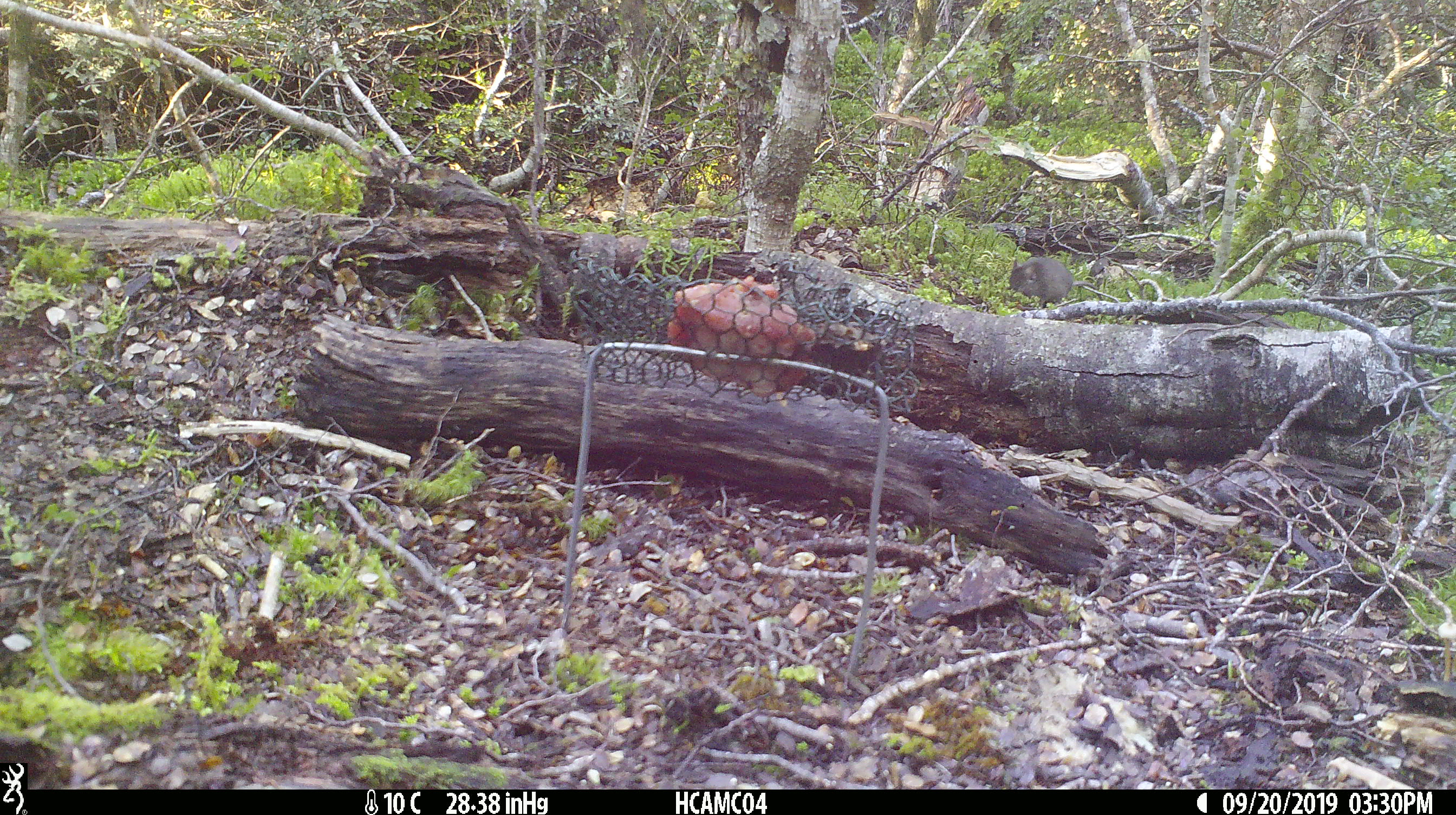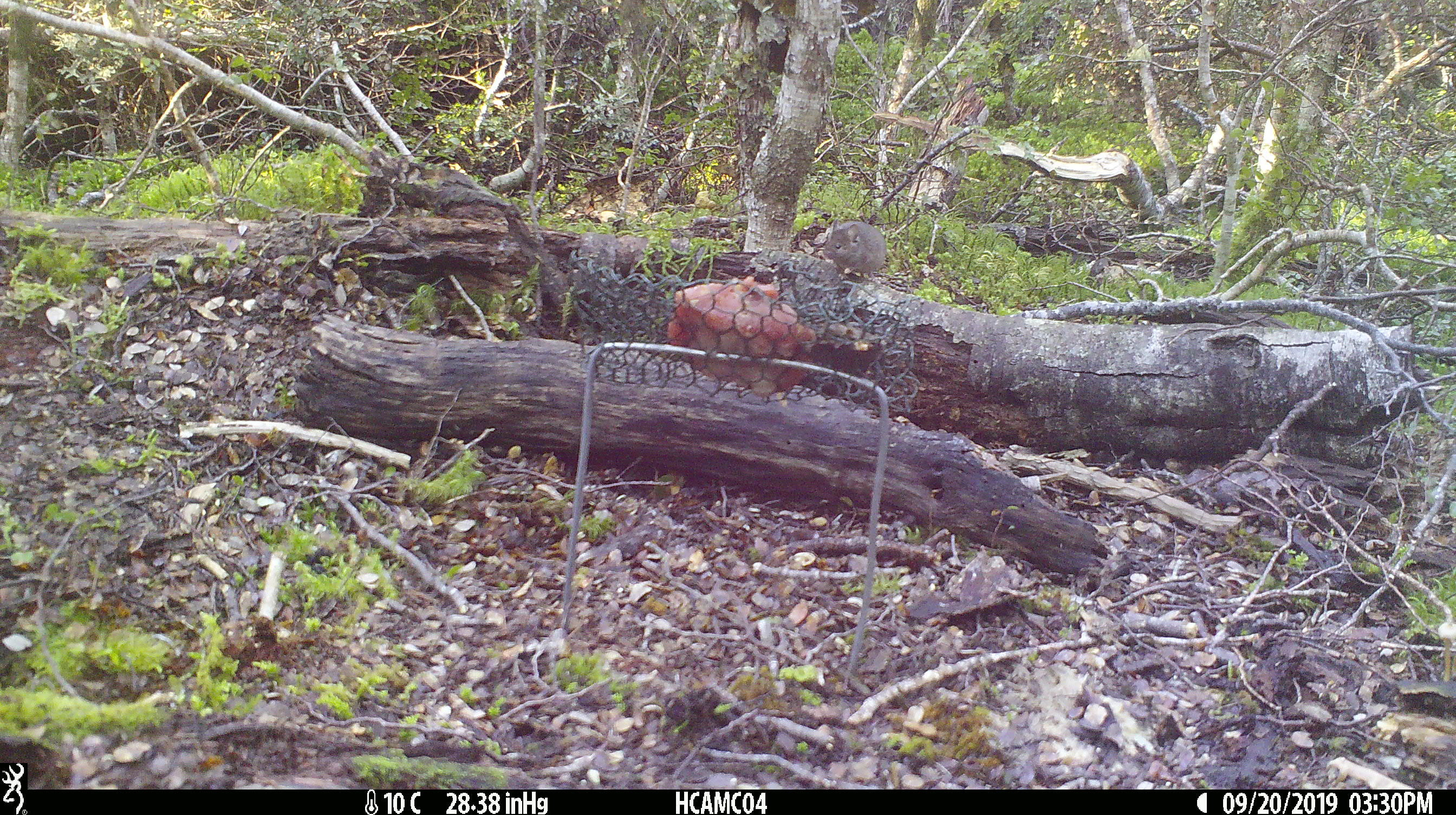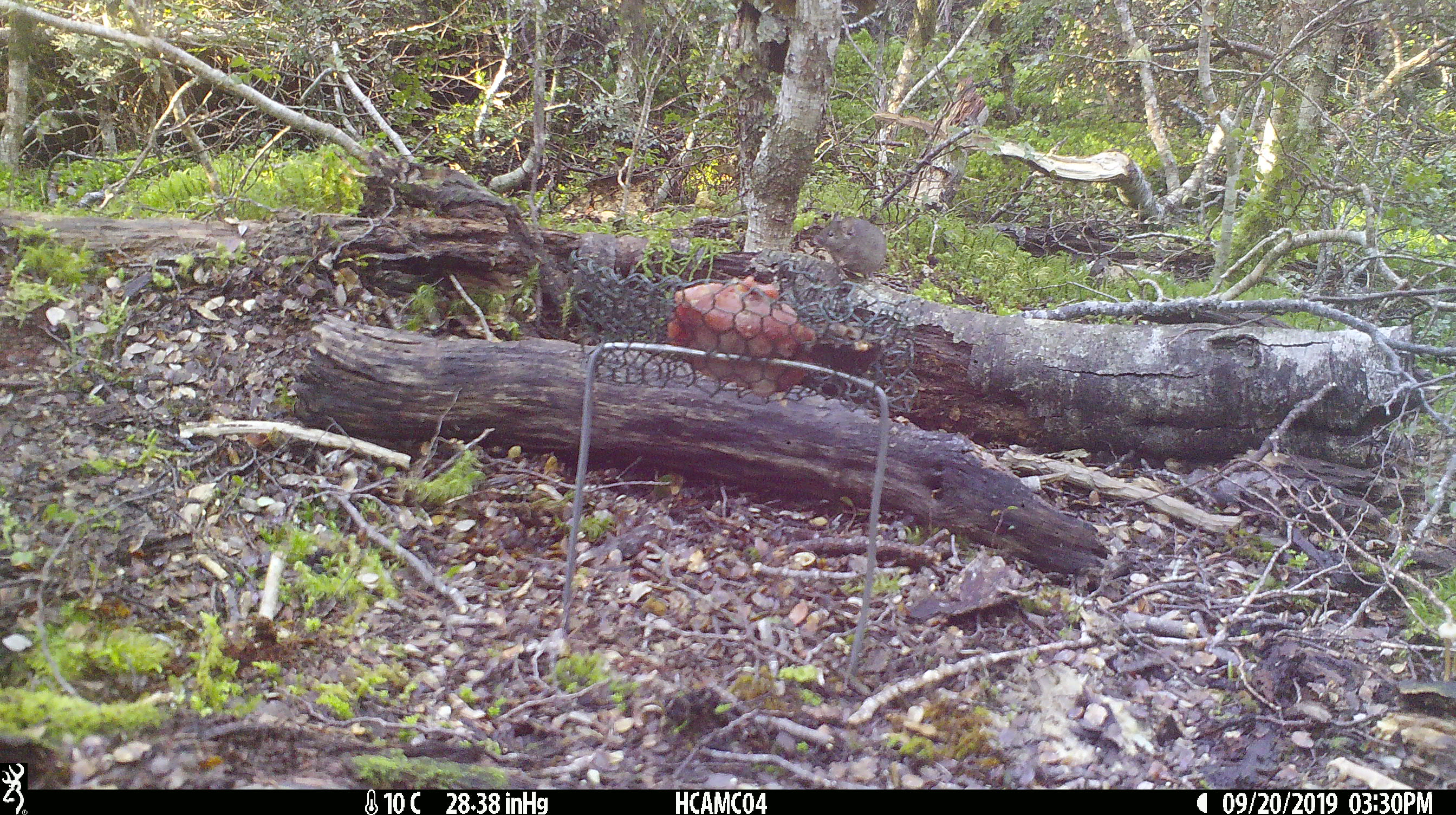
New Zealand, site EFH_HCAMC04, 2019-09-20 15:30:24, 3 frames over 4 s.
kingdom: Animalia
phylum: Chordata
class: Mammalia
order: Rodentia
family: Muridae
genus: Mus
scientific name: Mus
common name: mouse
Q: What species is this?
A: Mouse (Mus).